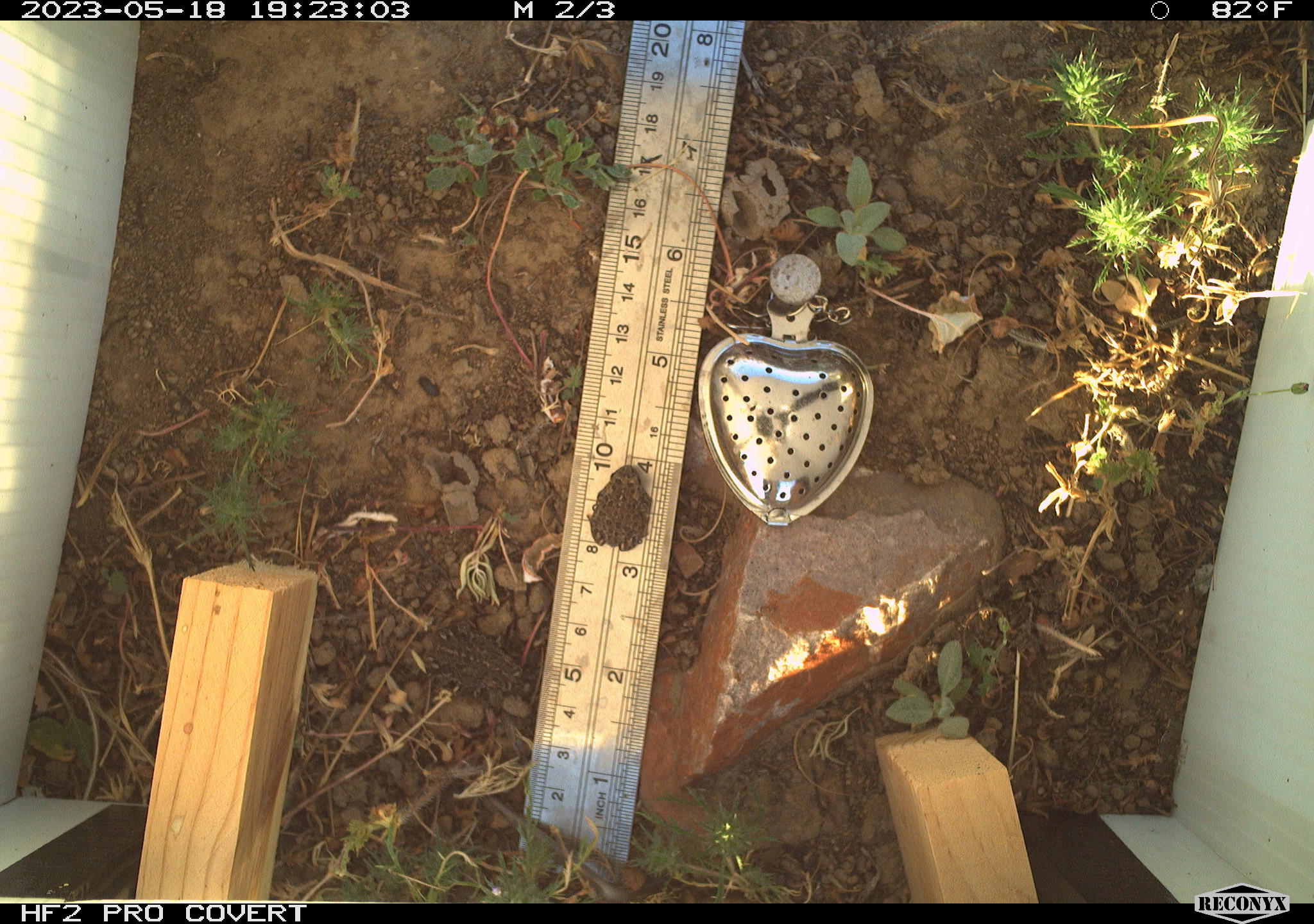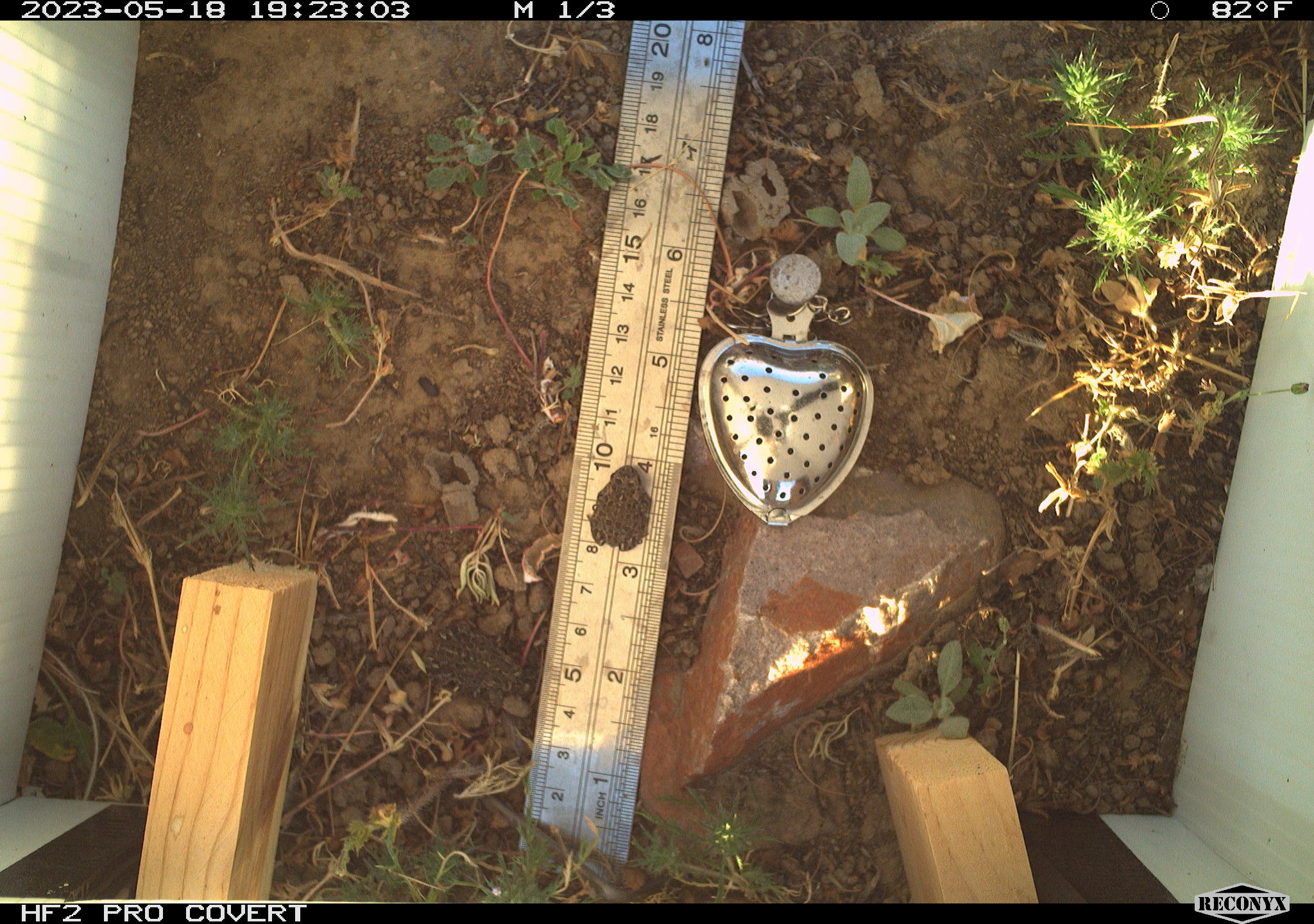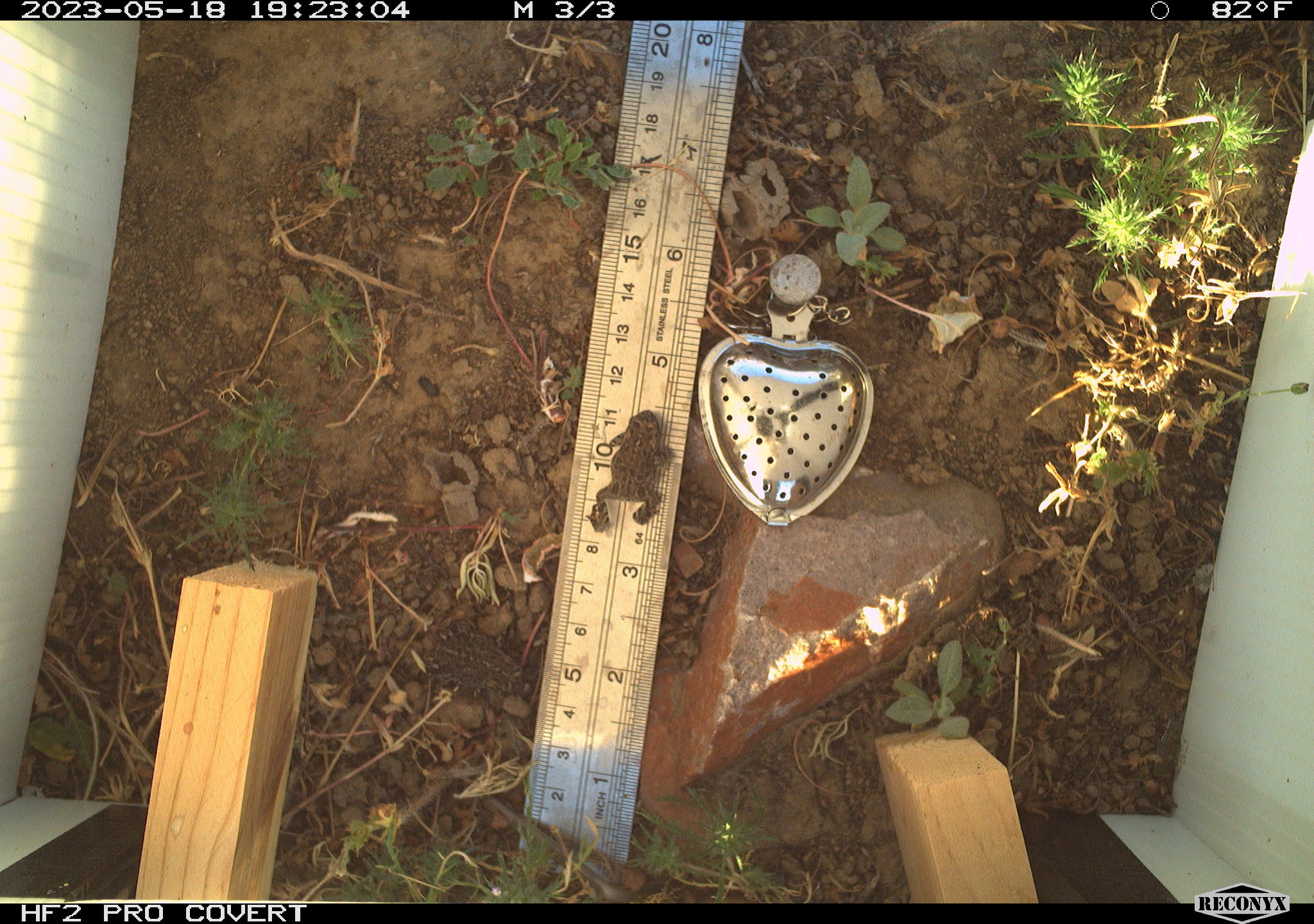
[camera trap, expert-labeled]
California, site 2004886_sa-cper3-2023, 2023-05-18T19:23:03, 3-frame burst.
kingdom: Animalia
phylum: Chordata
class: Amphibia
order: Anura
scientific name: Anura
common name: frogs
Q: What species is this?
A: Frogs (Anura).